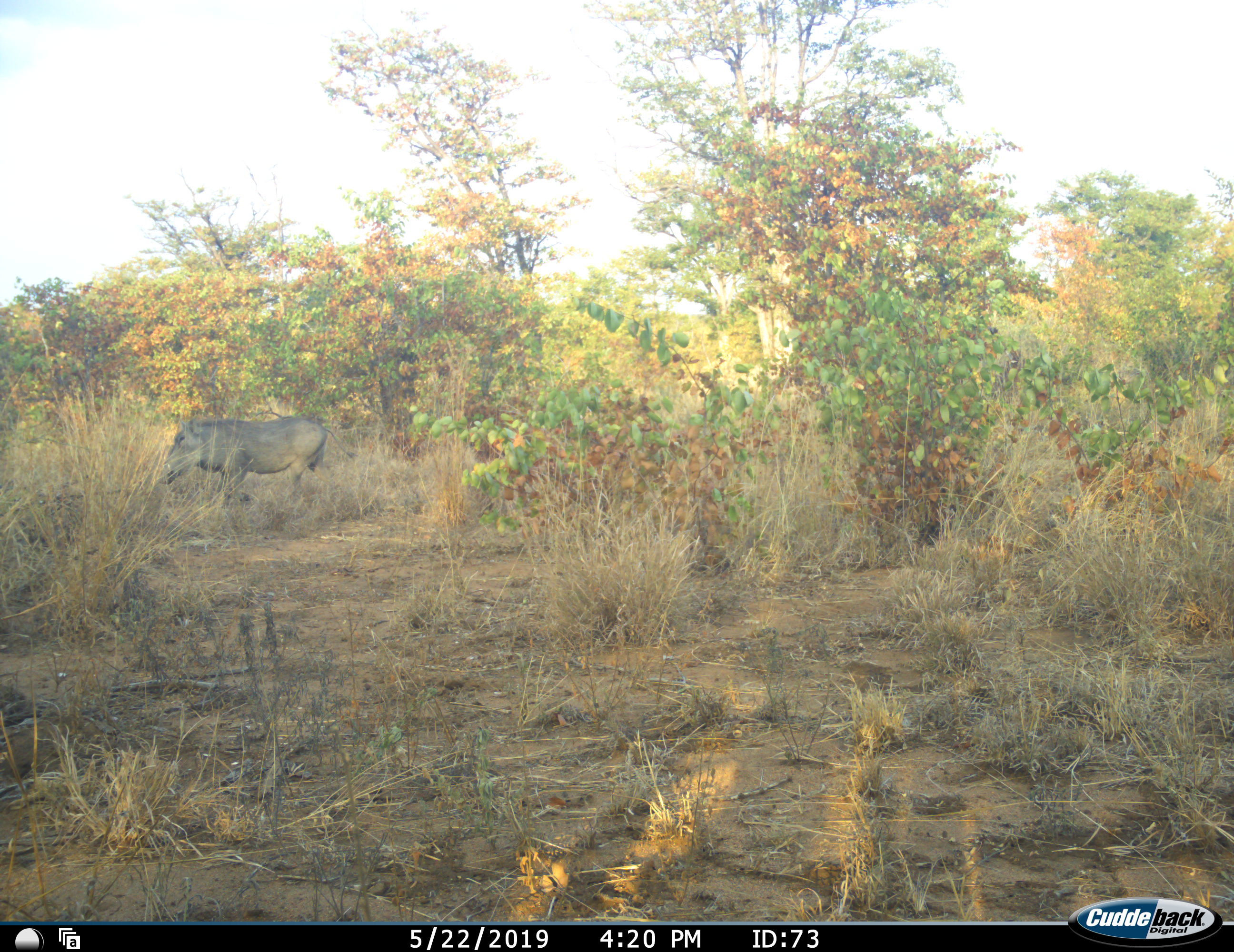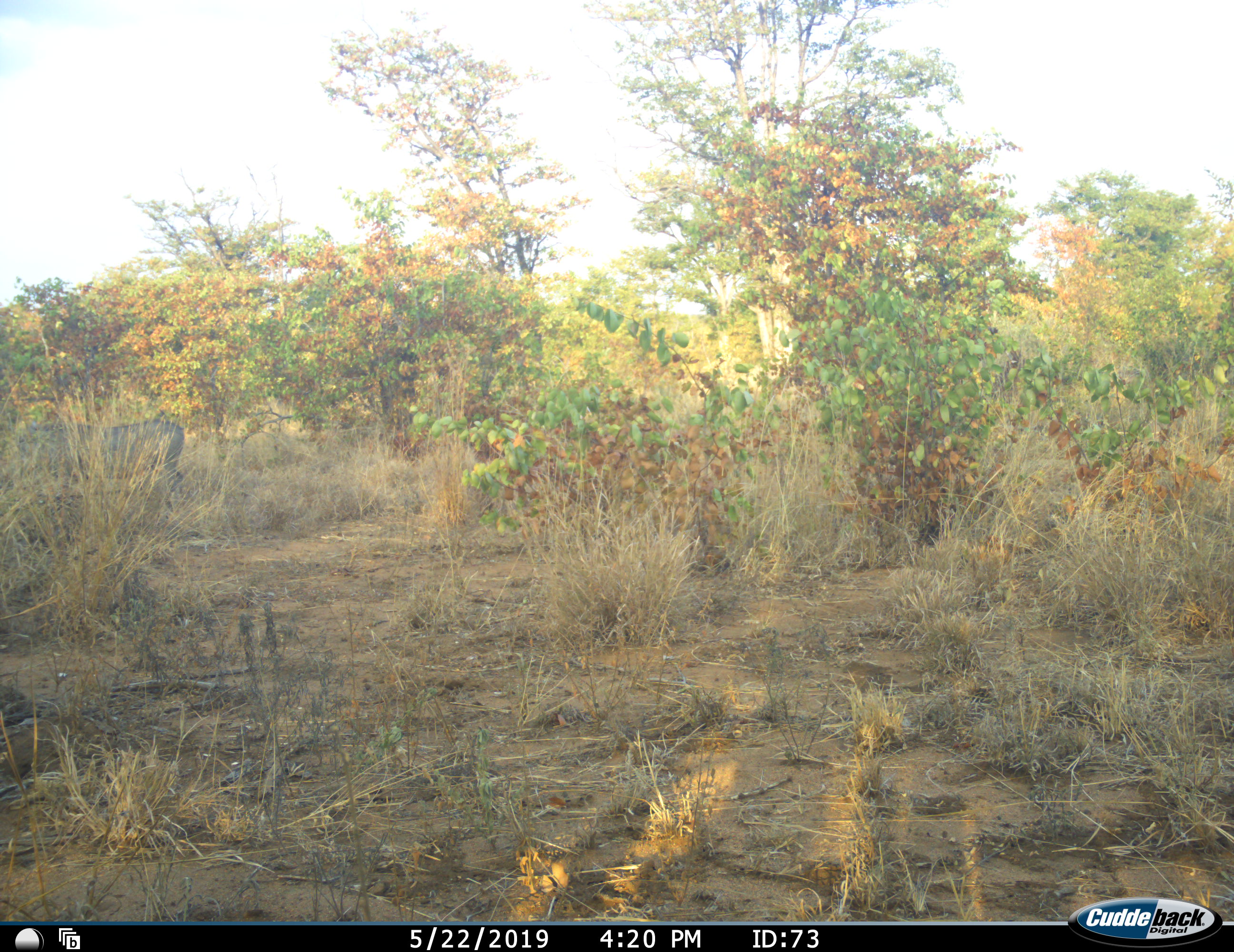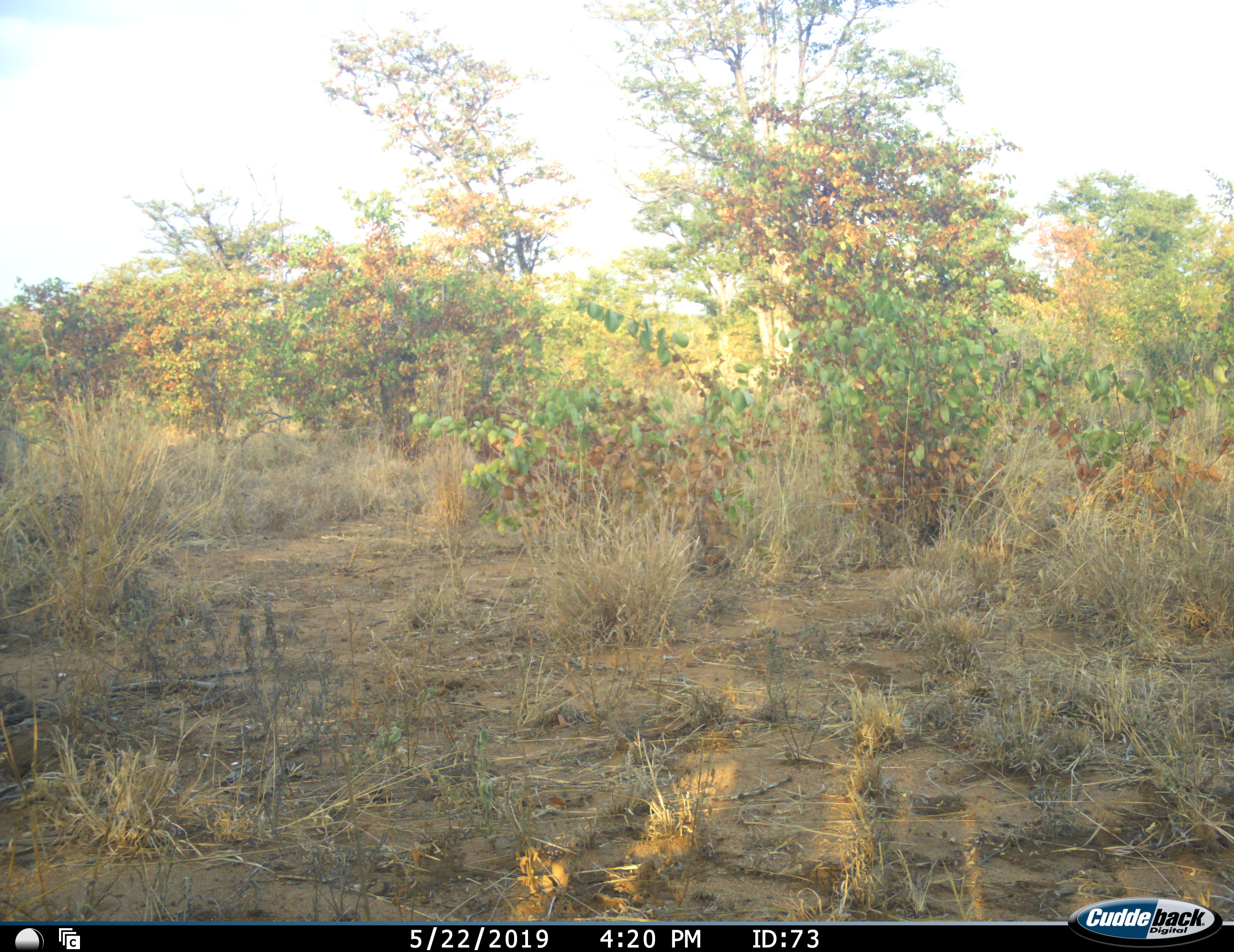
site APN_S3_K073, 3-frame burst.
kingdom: Animalia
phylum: Chordata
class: Mammalia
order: Artiodactyla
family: Suidae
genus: Phacochoerus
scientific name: Phacochoerus africanus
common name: warthog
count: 1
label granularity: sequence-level